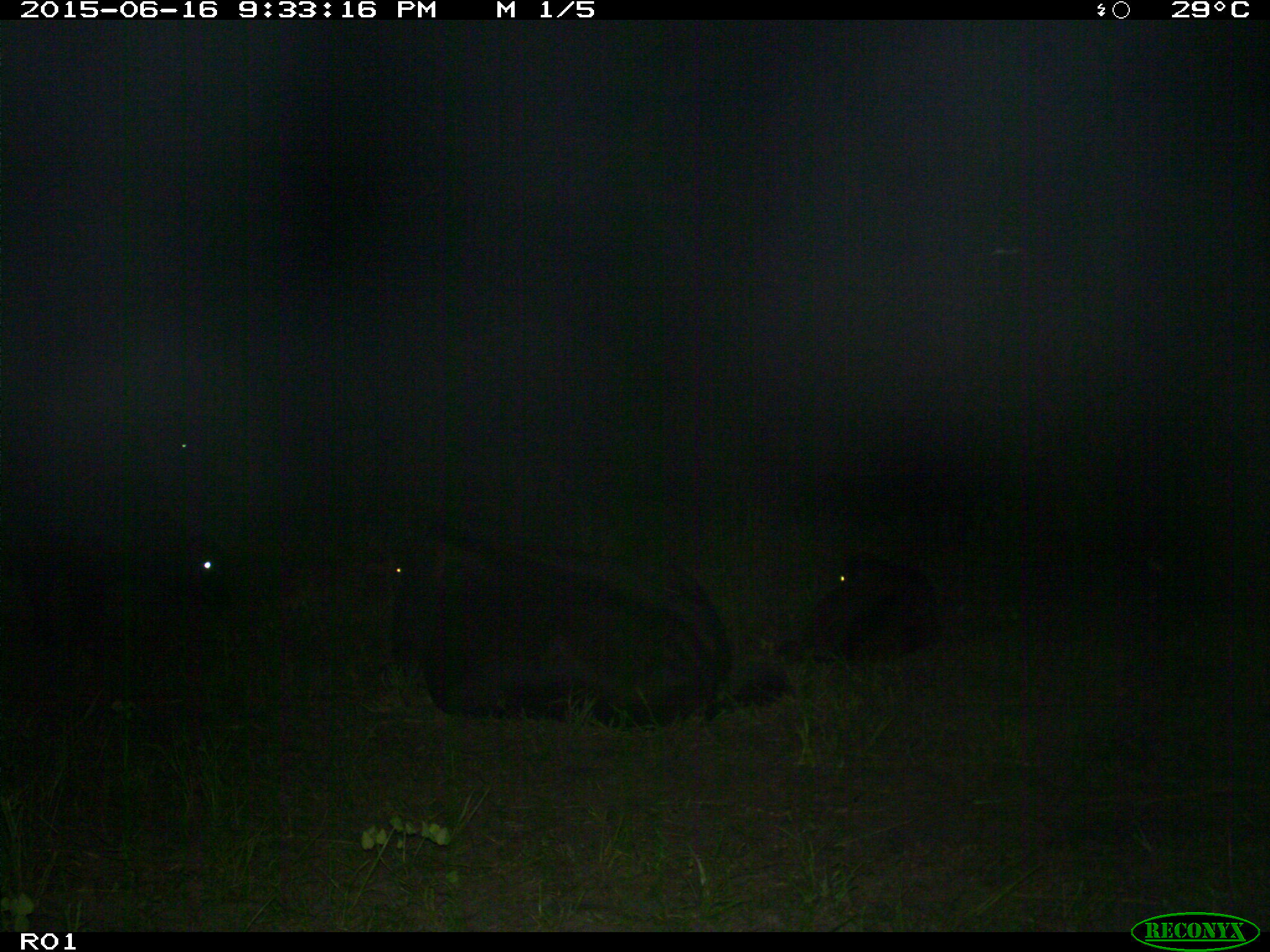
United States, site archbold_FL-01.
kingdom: Animalia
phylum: Chordata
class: Mammalia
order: Artiodactyla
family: Bovidae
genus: Bos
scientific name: Bos taurus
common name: domestic cow